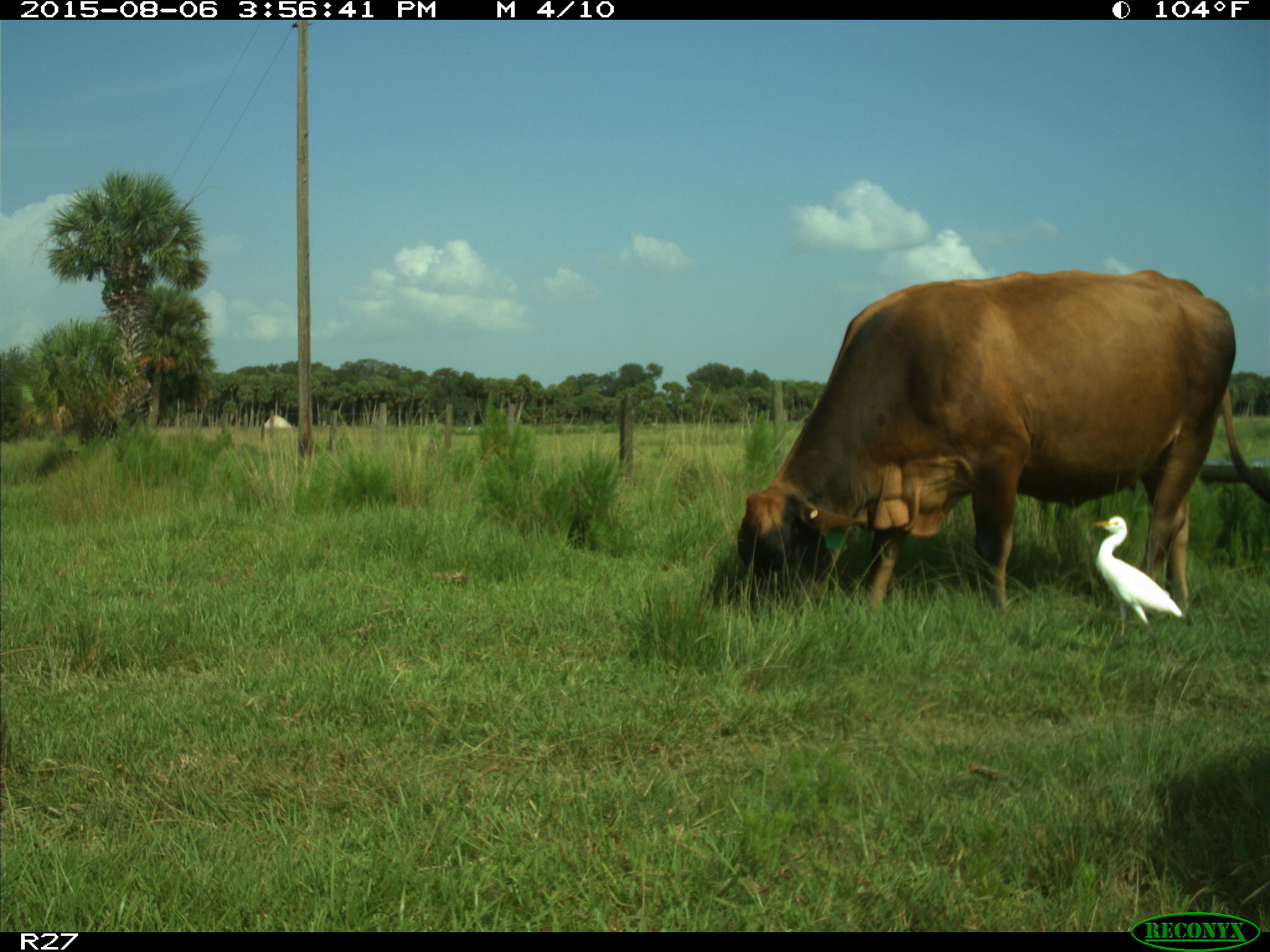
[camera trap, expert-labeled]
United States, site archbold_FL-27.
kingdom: Animalia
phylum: Chordata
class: Mammalia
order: Artiodactyla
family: Bovidae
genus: Bos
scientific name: Bos taurus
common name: domestic cow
Bos taurus (domestic cow).